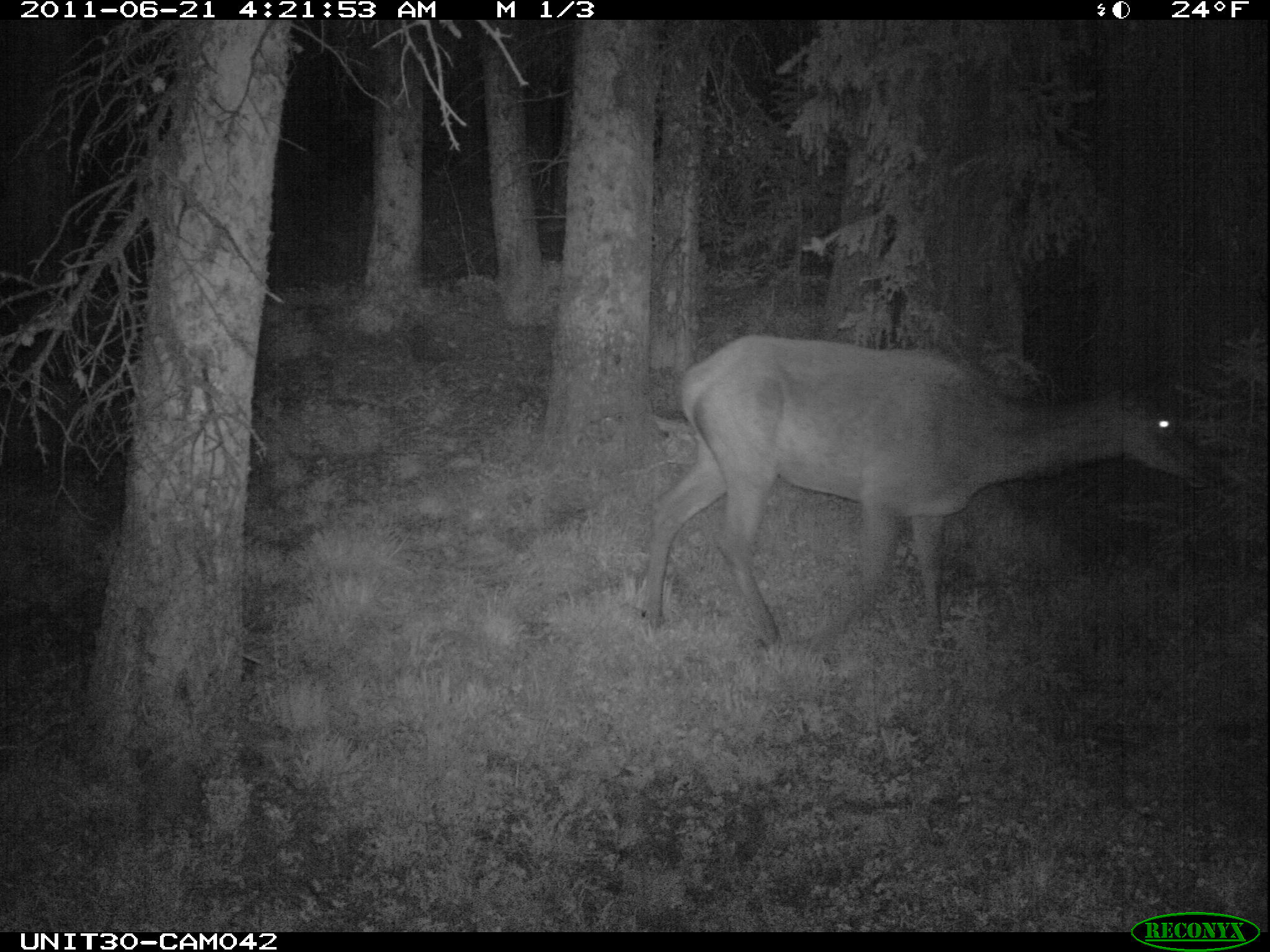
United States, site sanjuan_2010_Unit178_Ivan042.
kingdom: Animalia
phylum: Chordata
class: Mammalia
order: Artiodactyla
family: Cervidae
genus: Cervus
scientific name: Cervus elaphus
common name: red deer